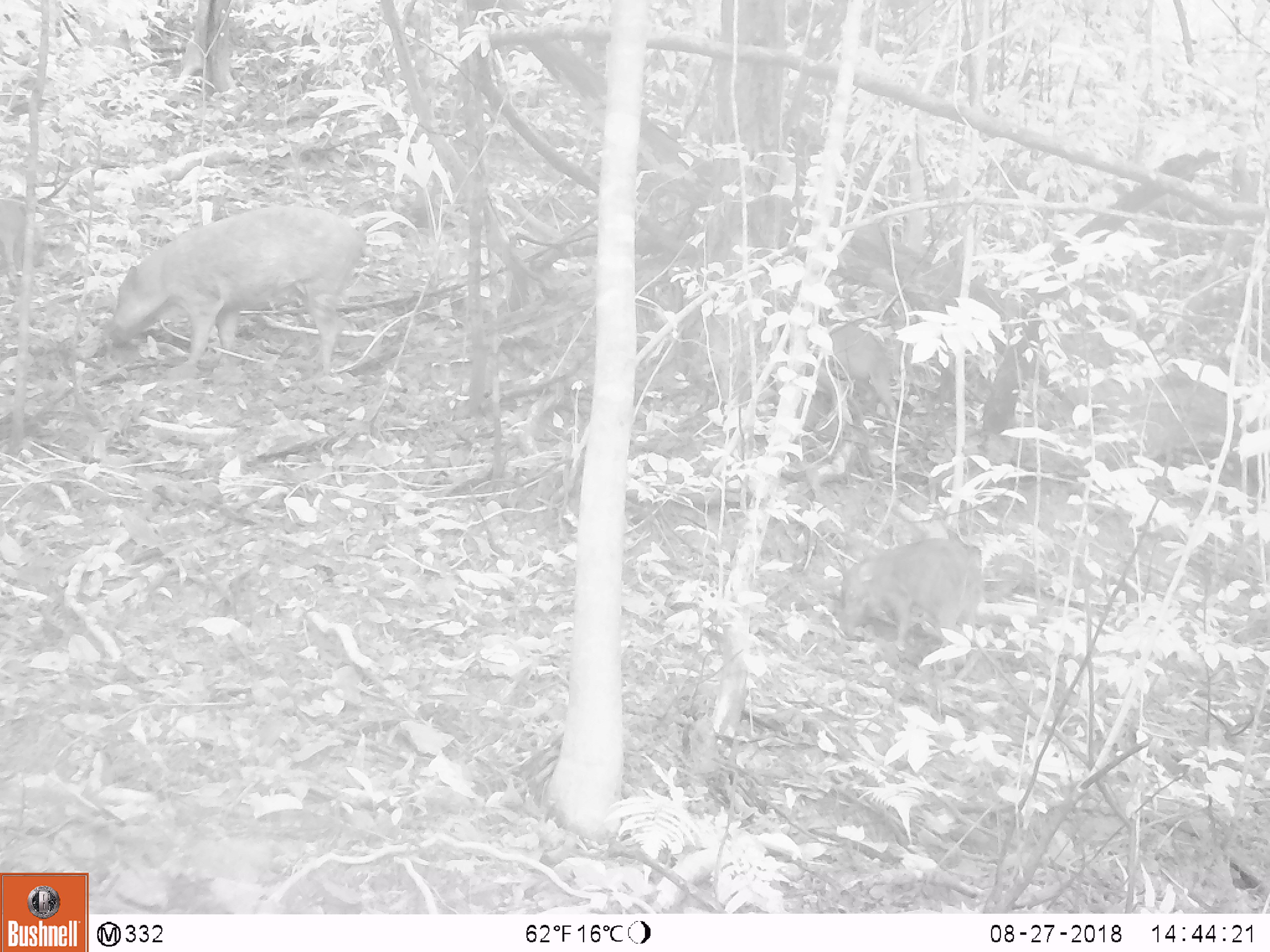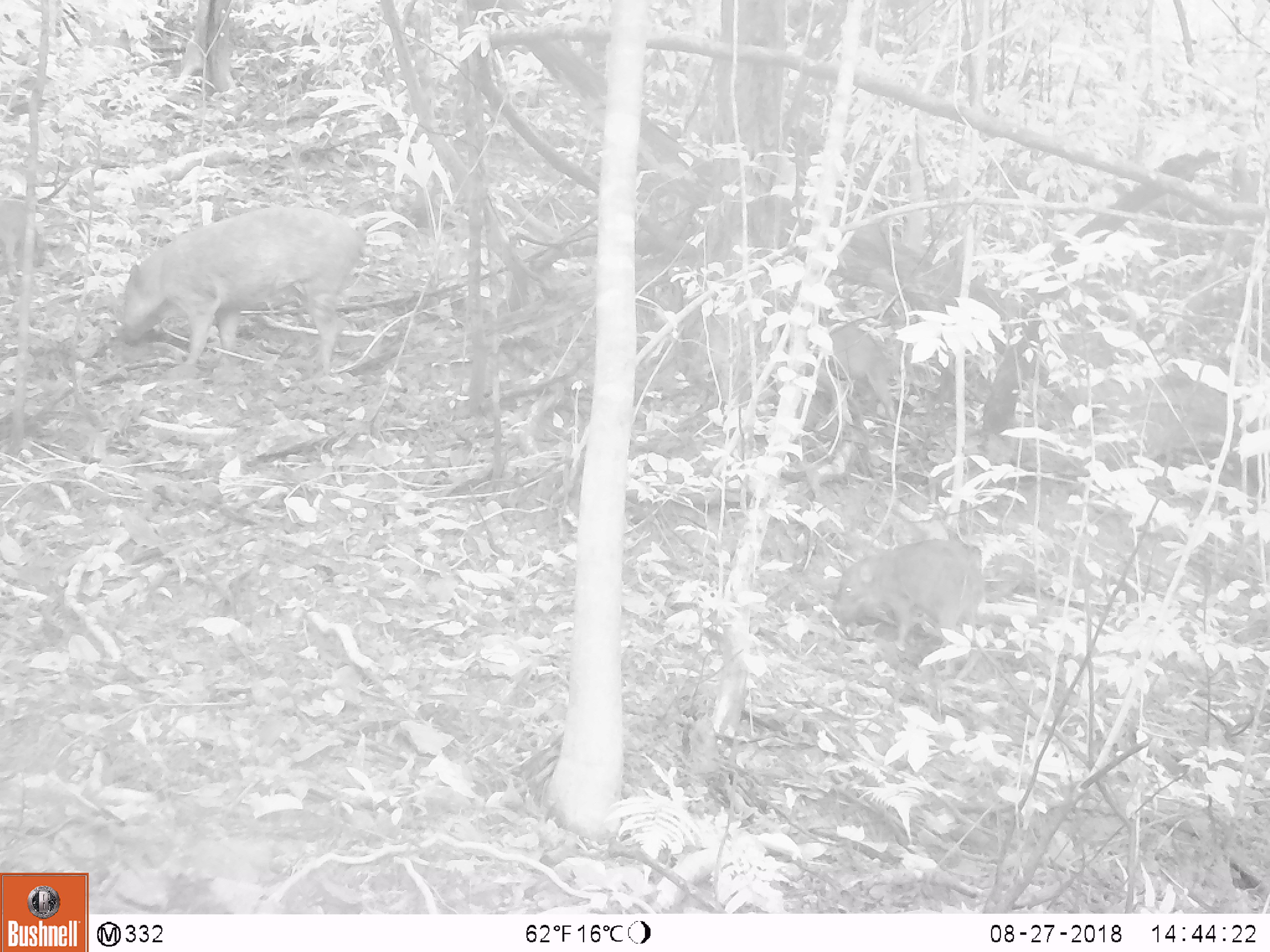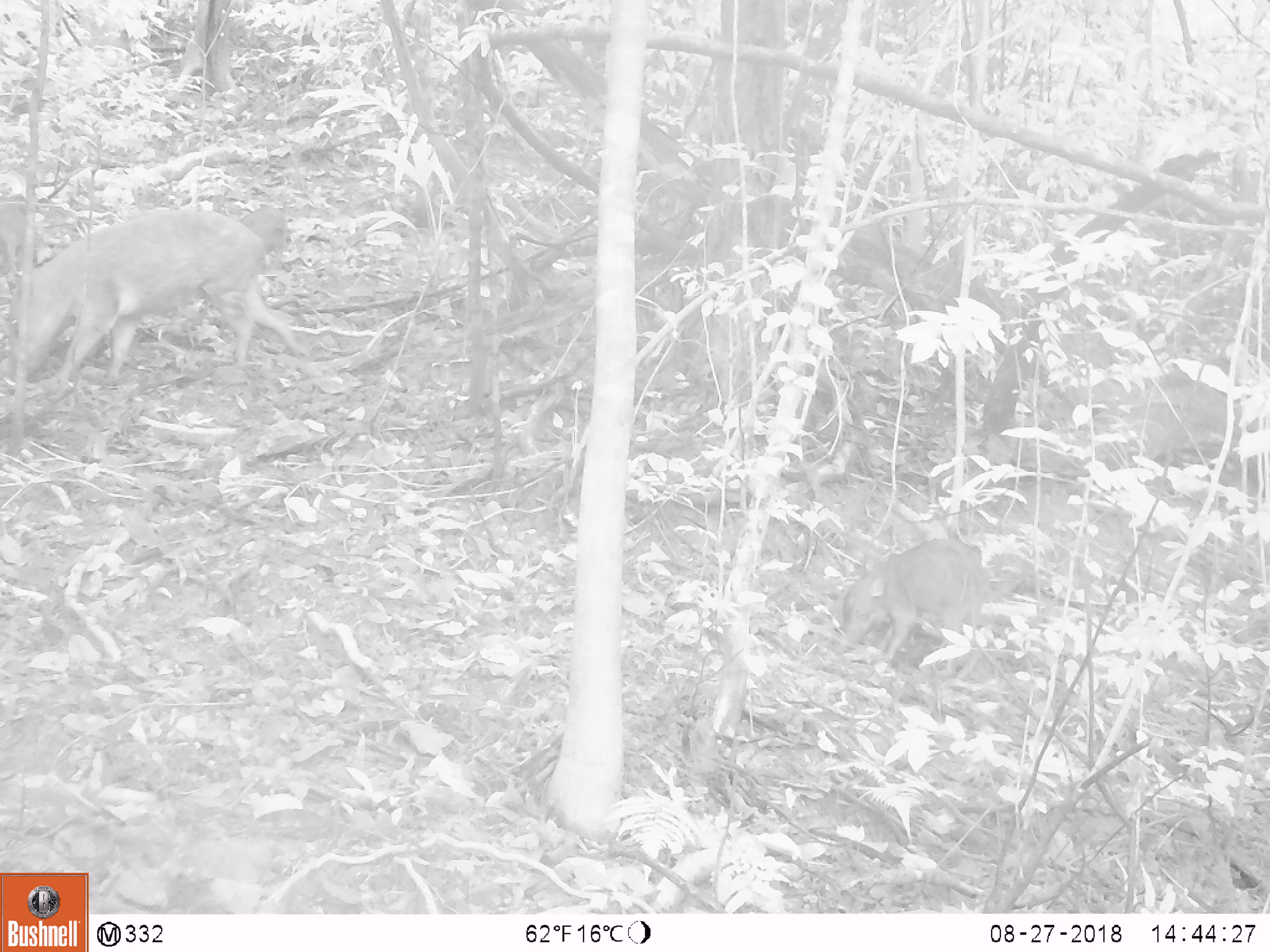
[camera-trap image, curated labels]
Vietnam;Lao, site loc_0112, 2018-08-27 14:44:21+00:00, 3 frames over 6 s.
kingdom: Animalia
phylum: Chordata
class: Mammalia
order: Artiodactyla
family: Suidae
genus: Sus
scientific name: Sus scrofa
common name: eurasian wild pig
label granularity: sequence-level